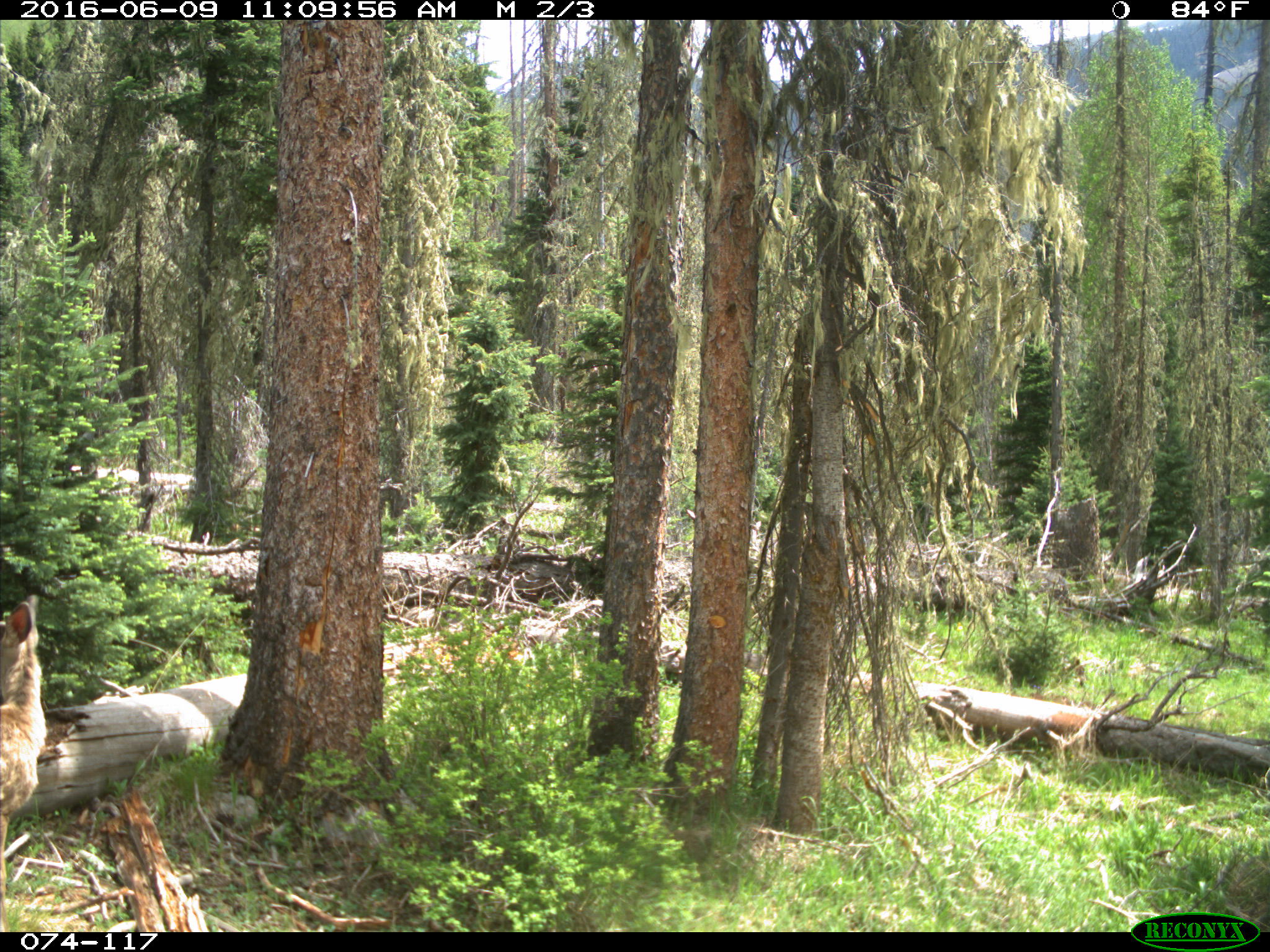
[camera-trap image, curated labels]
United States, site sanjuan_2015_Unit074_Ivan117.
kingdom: Animalia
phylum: Chordata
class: Mammalia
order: Artiodactyla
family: Cervidae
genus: Odocoileus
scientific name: Odocoileus hemionus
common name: mule deer